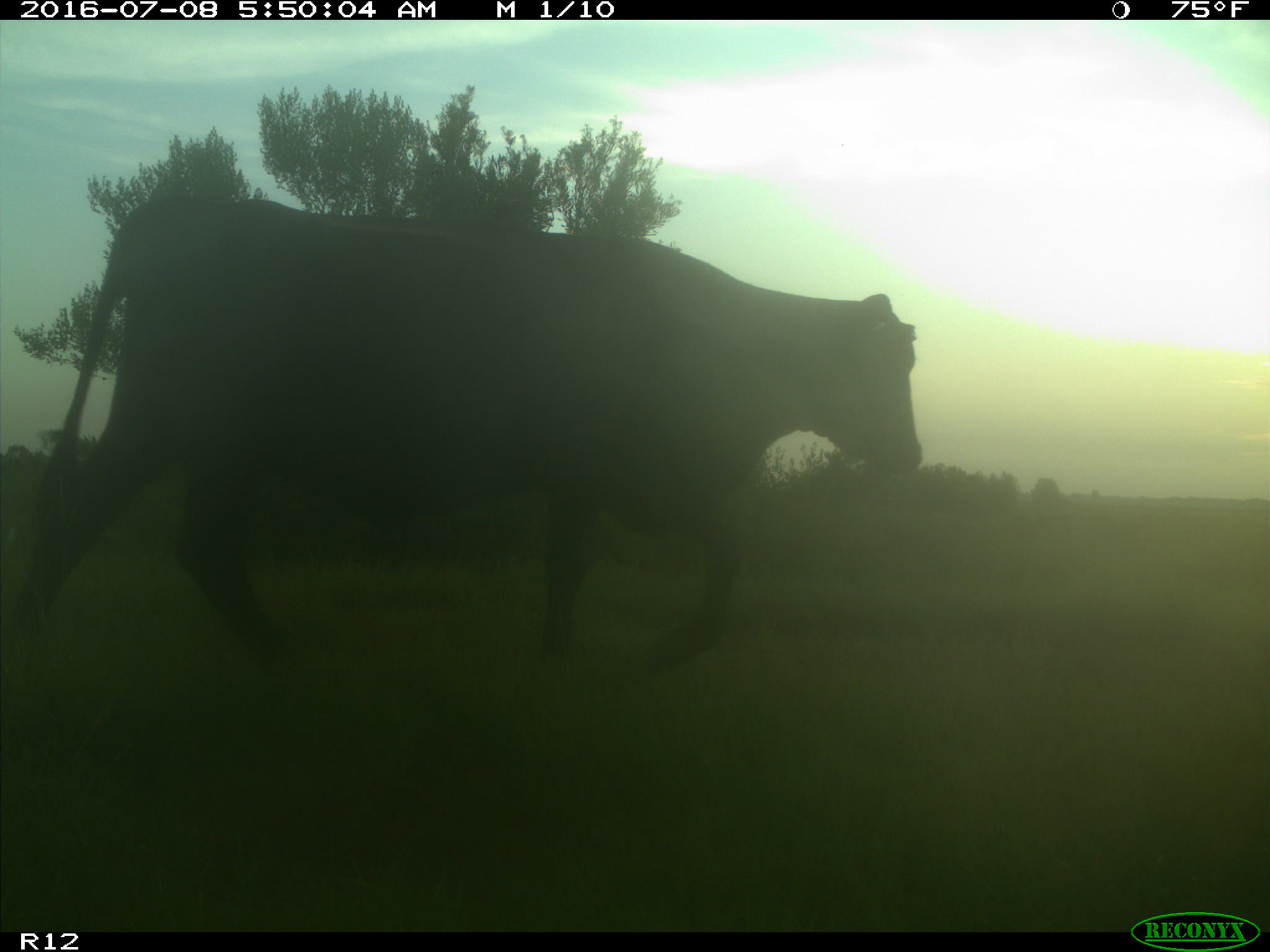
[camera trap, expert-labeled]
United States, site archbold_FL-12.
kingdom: Animalia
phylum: Chordata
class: Mammalia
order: Artiodactyla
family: Bovidae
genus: Bos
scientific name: Bos taurus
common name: domestic cow